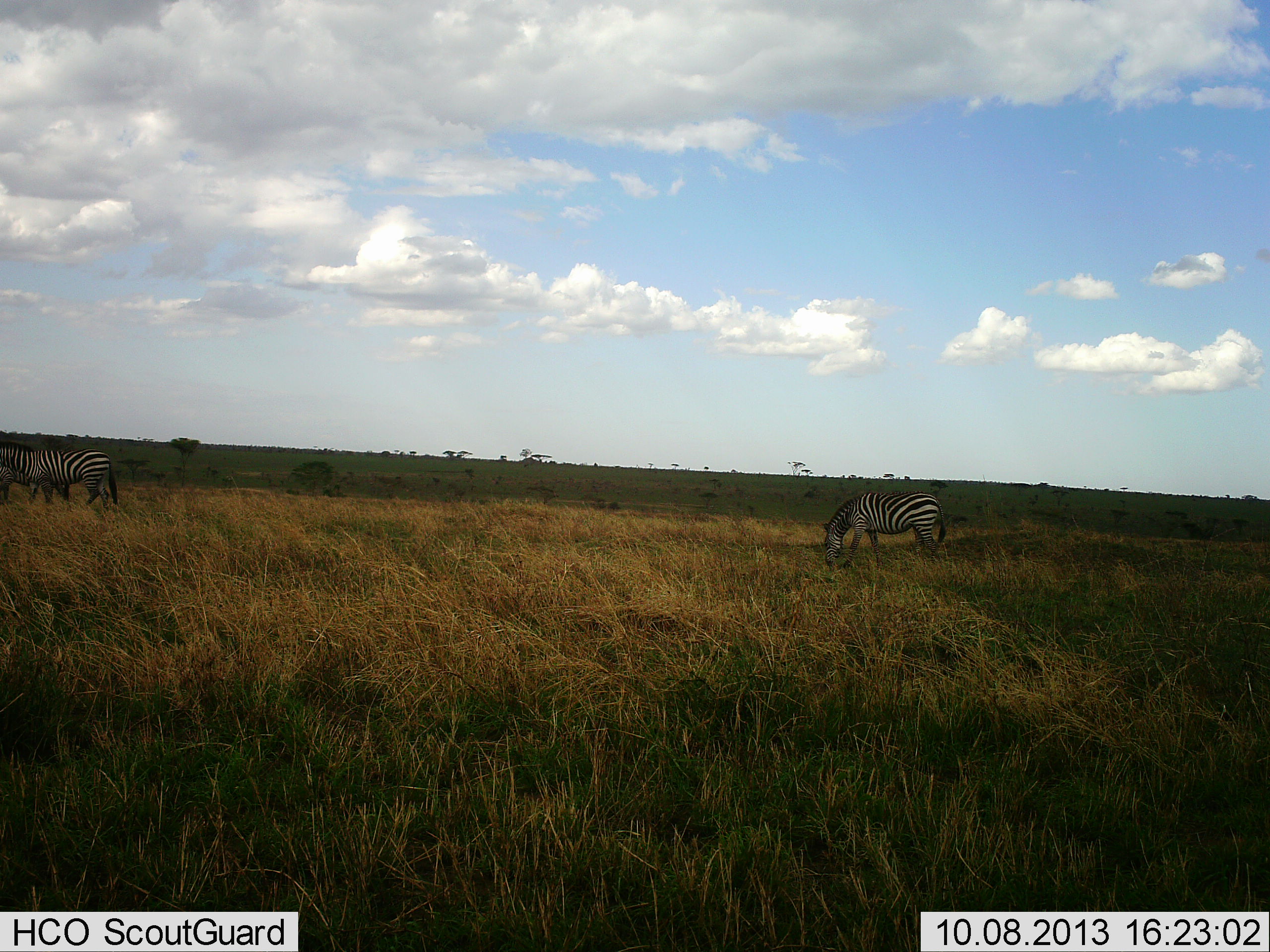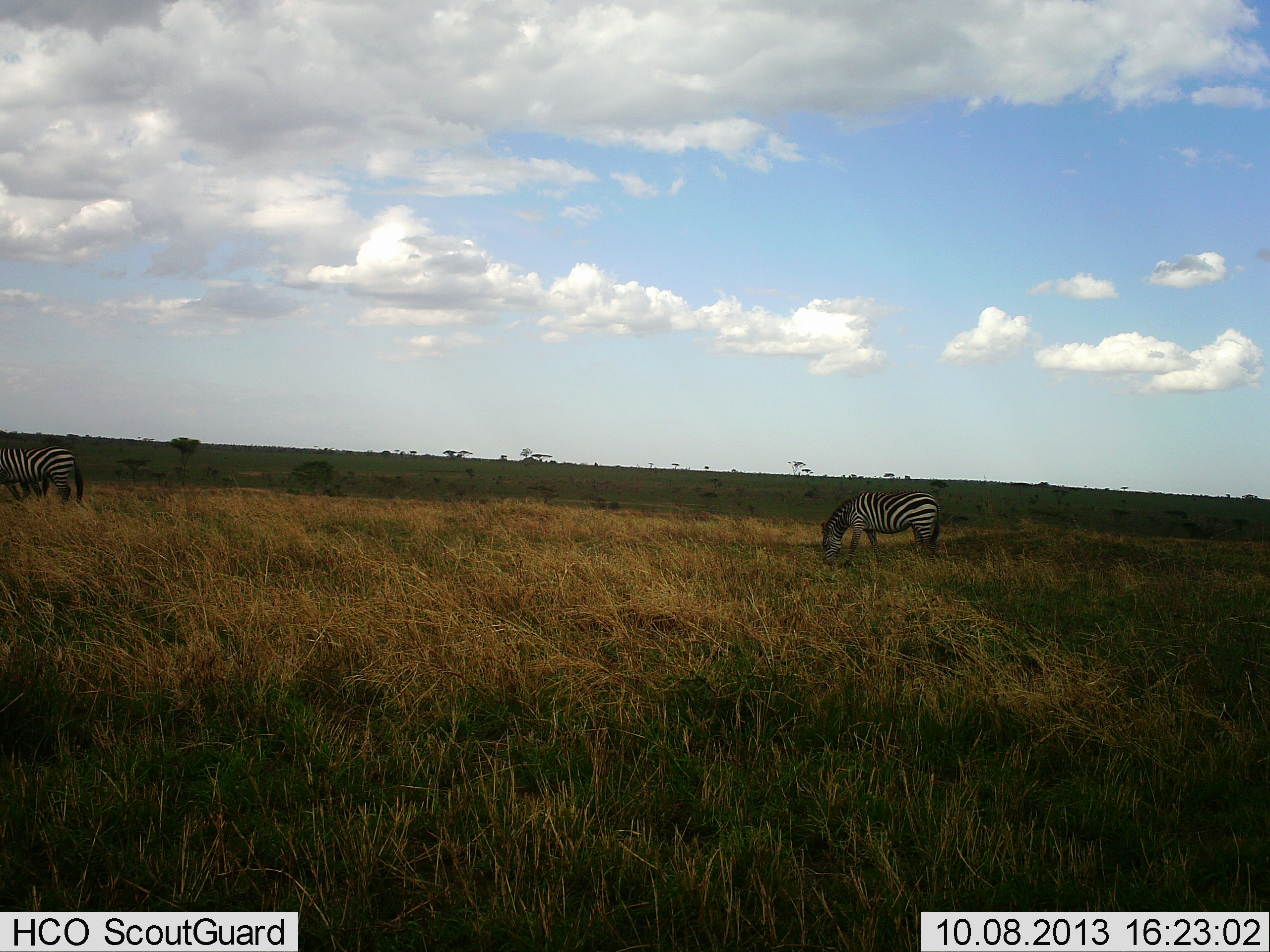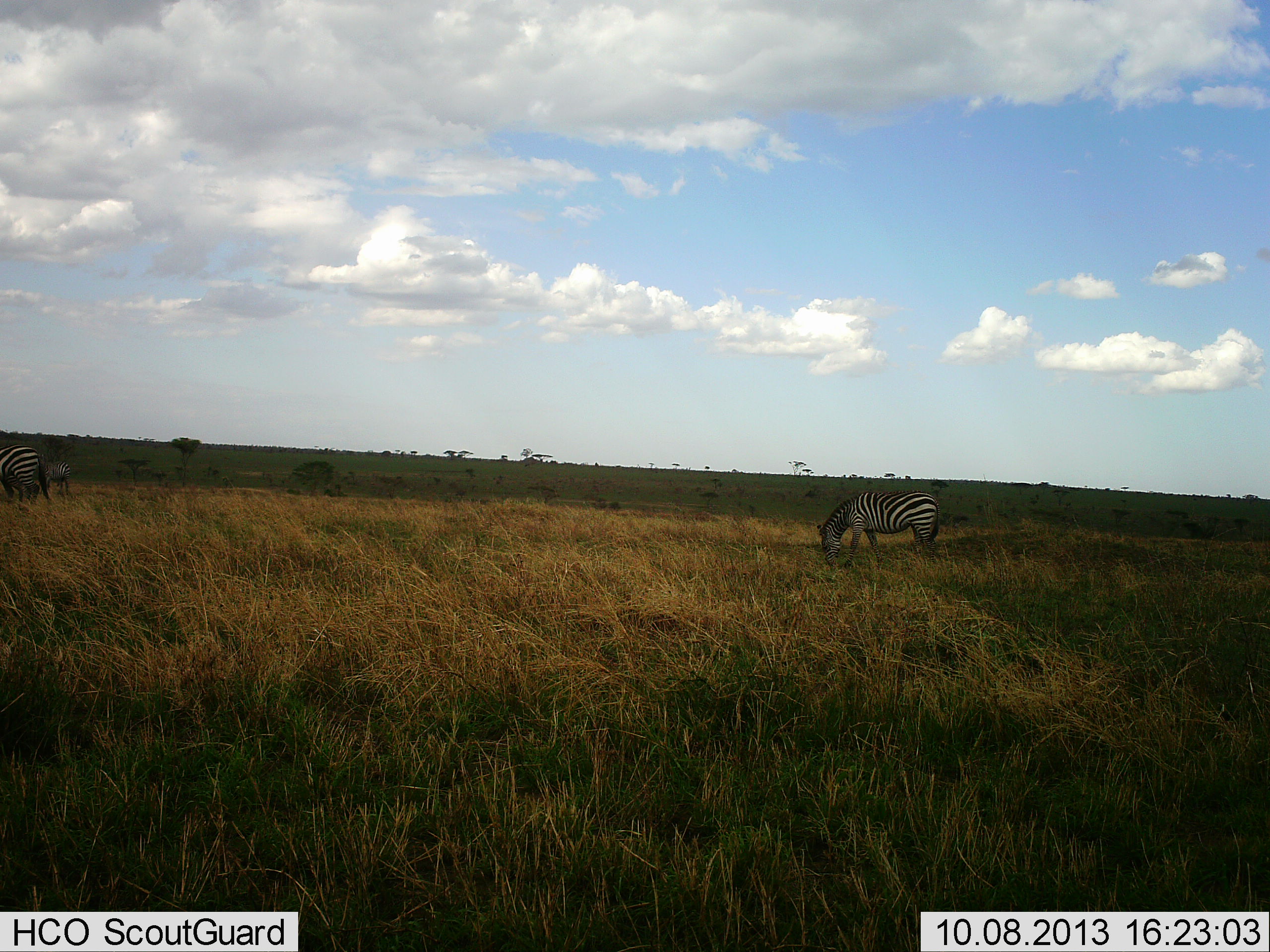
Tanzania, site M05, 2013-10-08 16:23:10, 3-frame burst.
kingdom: Animalia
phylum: Chordata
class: Mammalia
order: Perissodactyla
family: Equidae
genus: Equus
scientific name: Equus quagga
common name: plains zebra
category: zebra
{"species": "zebra (plains zebra) (Equus quagga)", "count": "3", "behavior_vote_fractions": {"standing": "20%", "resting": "0%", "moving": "50%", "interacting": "0%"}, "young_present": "0%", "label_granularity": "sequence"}